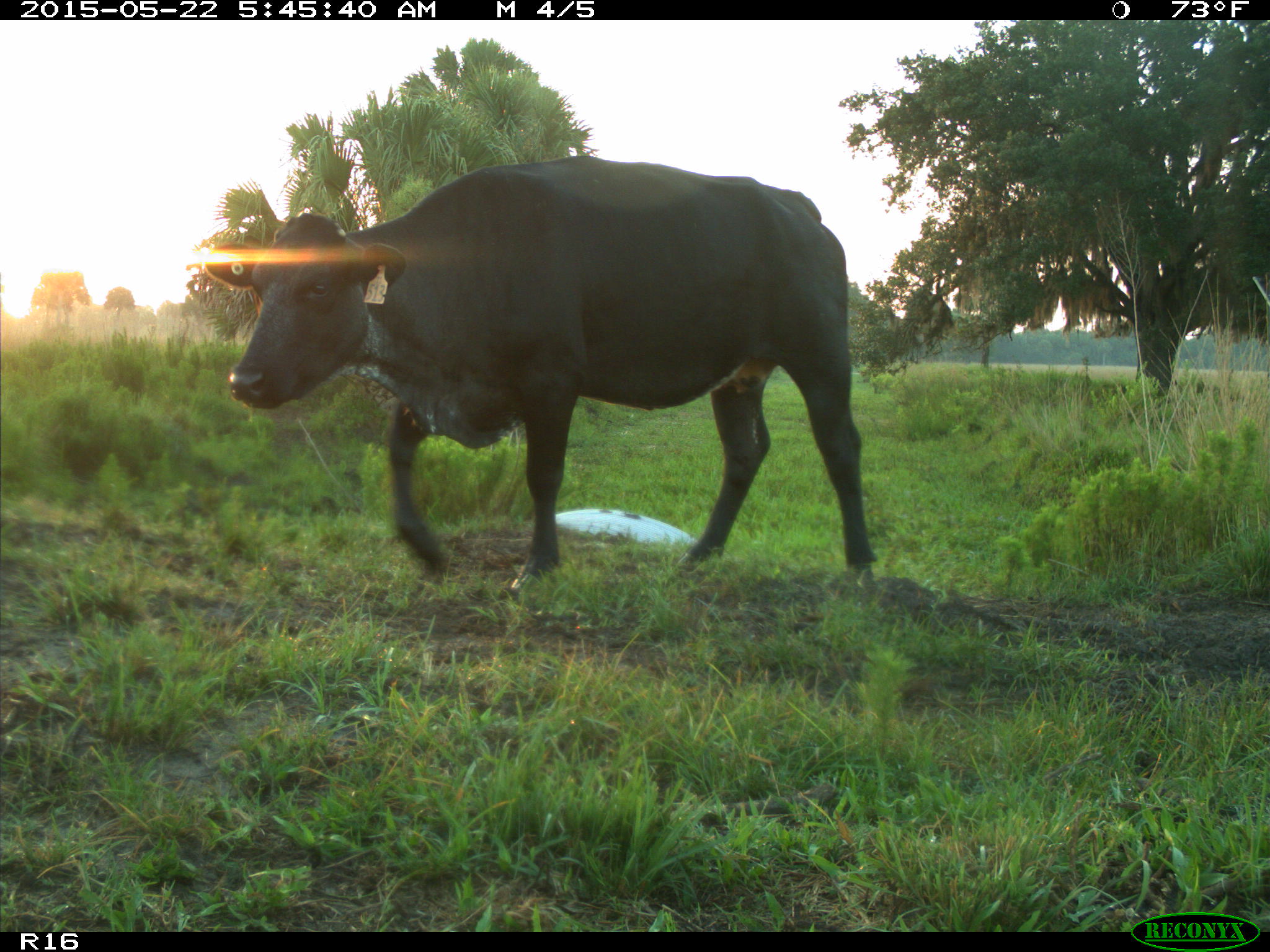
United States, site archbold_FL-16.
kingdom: Animalia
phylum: Chordata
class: Mammalia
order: Artiodactyla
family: Bovidae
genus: Bos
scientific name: Bos taurus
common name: domestic cow